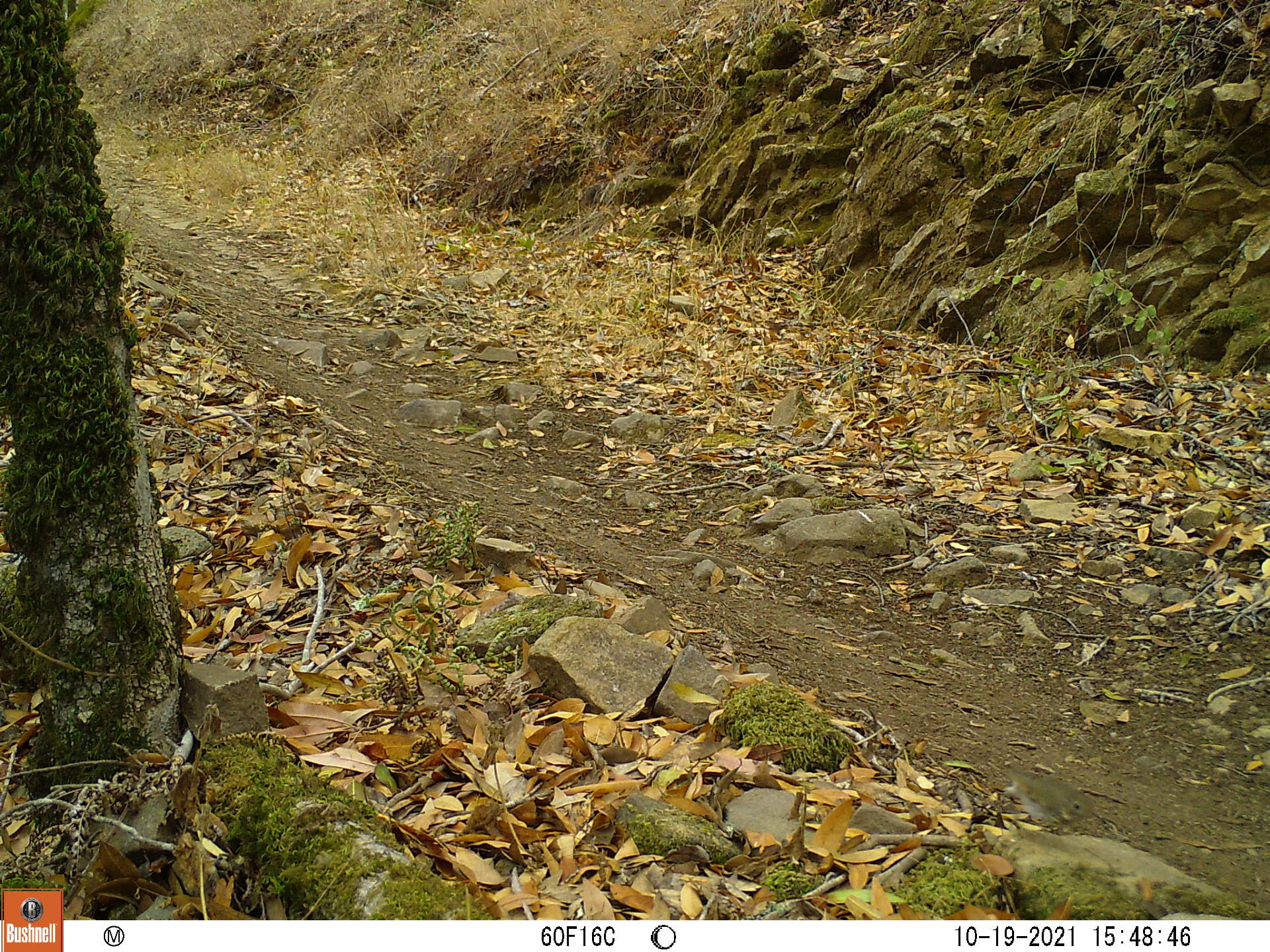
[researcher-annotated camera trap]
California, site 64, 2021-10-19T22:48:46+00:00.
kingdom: Animalia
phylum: Chordata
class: Aves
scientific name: Aves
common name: bird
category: unknown bird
Unknown bird (bird) (Aves).